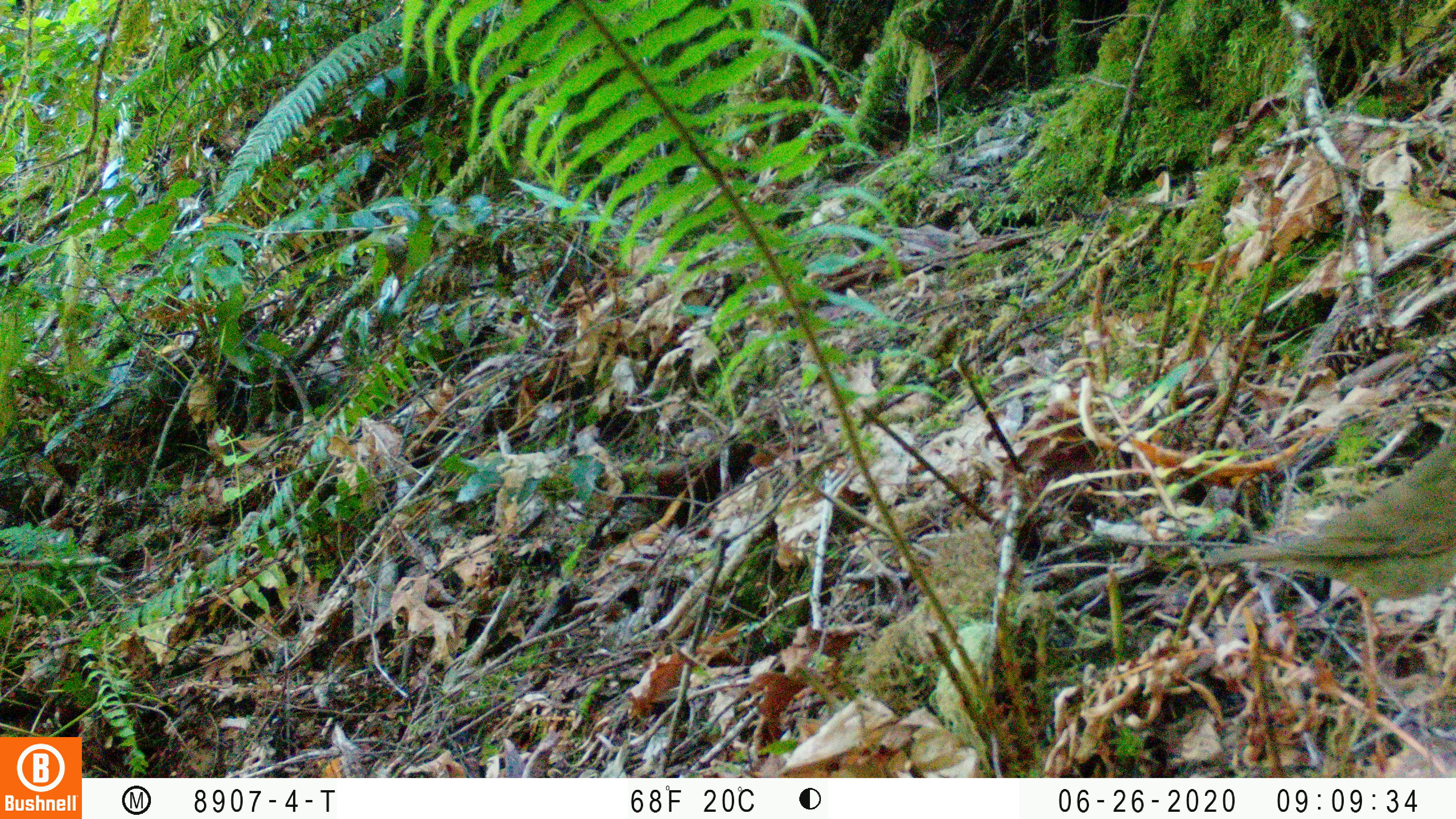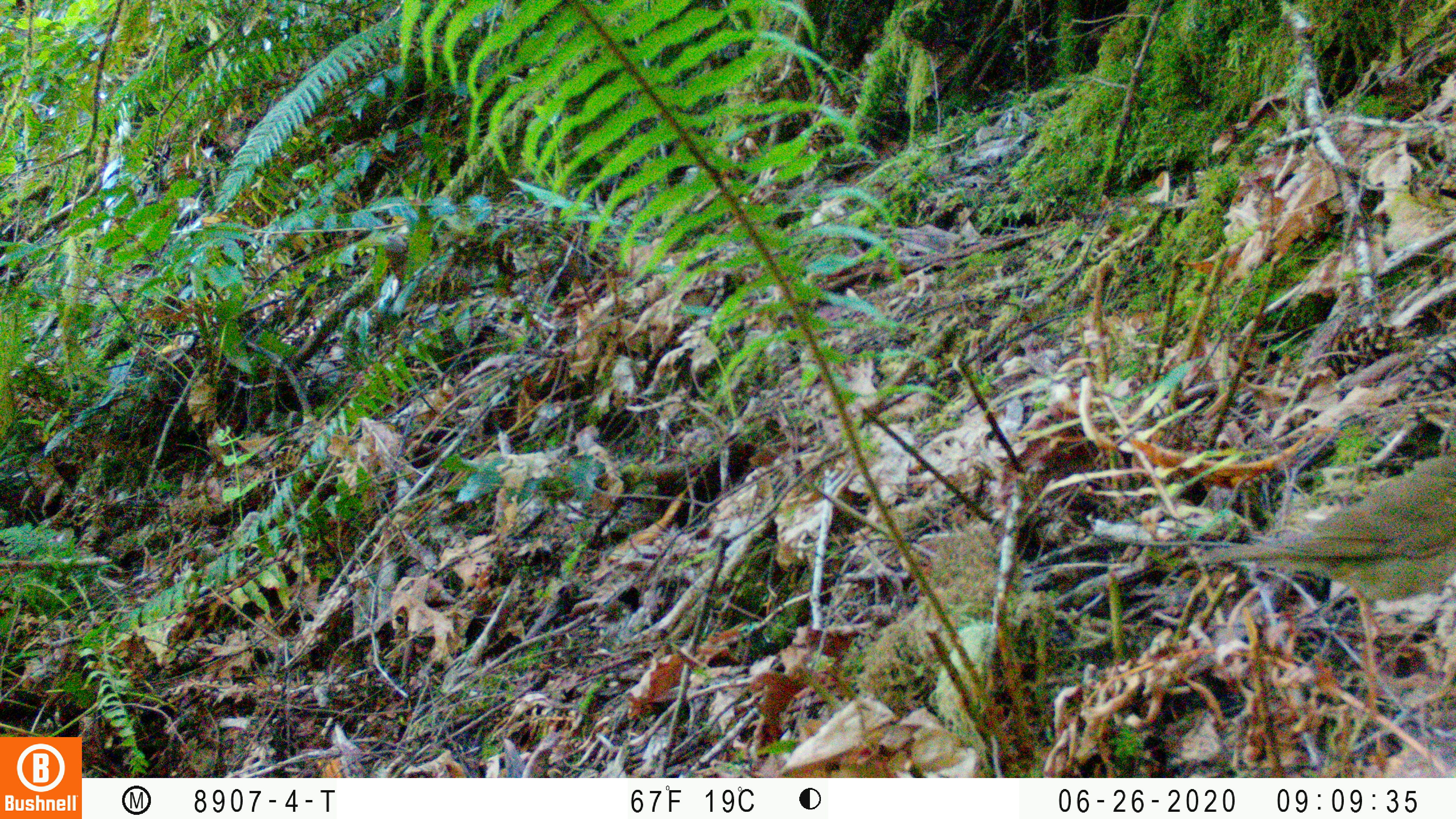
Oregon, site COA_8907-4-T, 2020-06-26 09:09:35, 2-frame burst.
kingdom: Animalia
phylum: Chordata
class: Aves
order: Passeriformes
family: Turdidae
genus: Catharus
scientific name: Catharus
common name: brown thrushes and nightingale-thrushes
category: catharus species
Catharus species (brown thrushes and nightingale-thrushes) (Catharus).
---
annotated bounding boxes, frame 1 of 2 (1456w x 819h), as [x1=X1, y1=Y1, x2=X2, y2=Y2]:
catharus species: [x1=1209, y1=438, x2=1455, y2=597]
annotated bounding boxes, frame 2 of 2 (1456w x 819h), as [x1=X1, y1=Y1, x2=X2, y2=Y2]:
catharus species: [x1=1194, y1=452, x2=1455, y2=608]